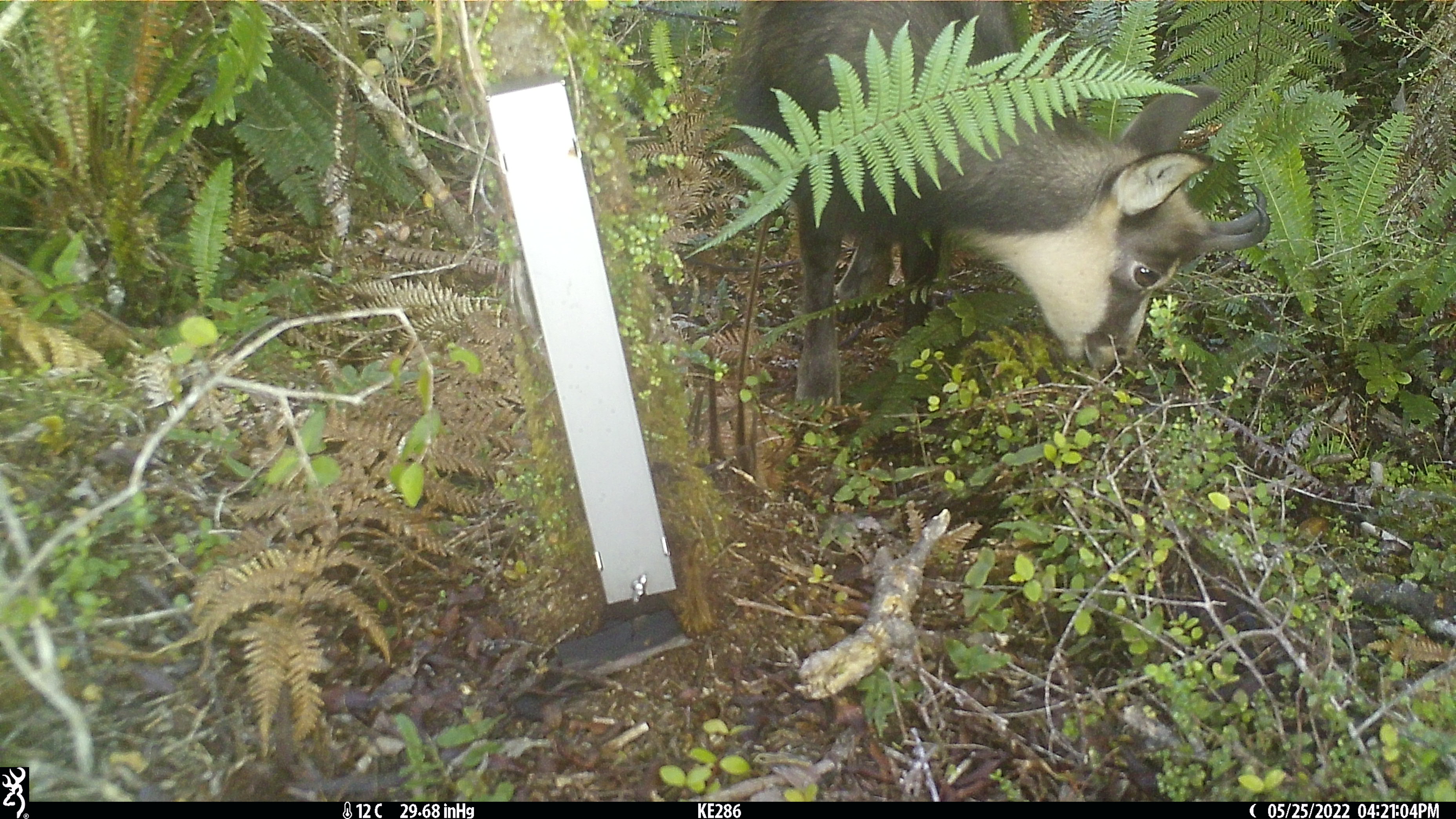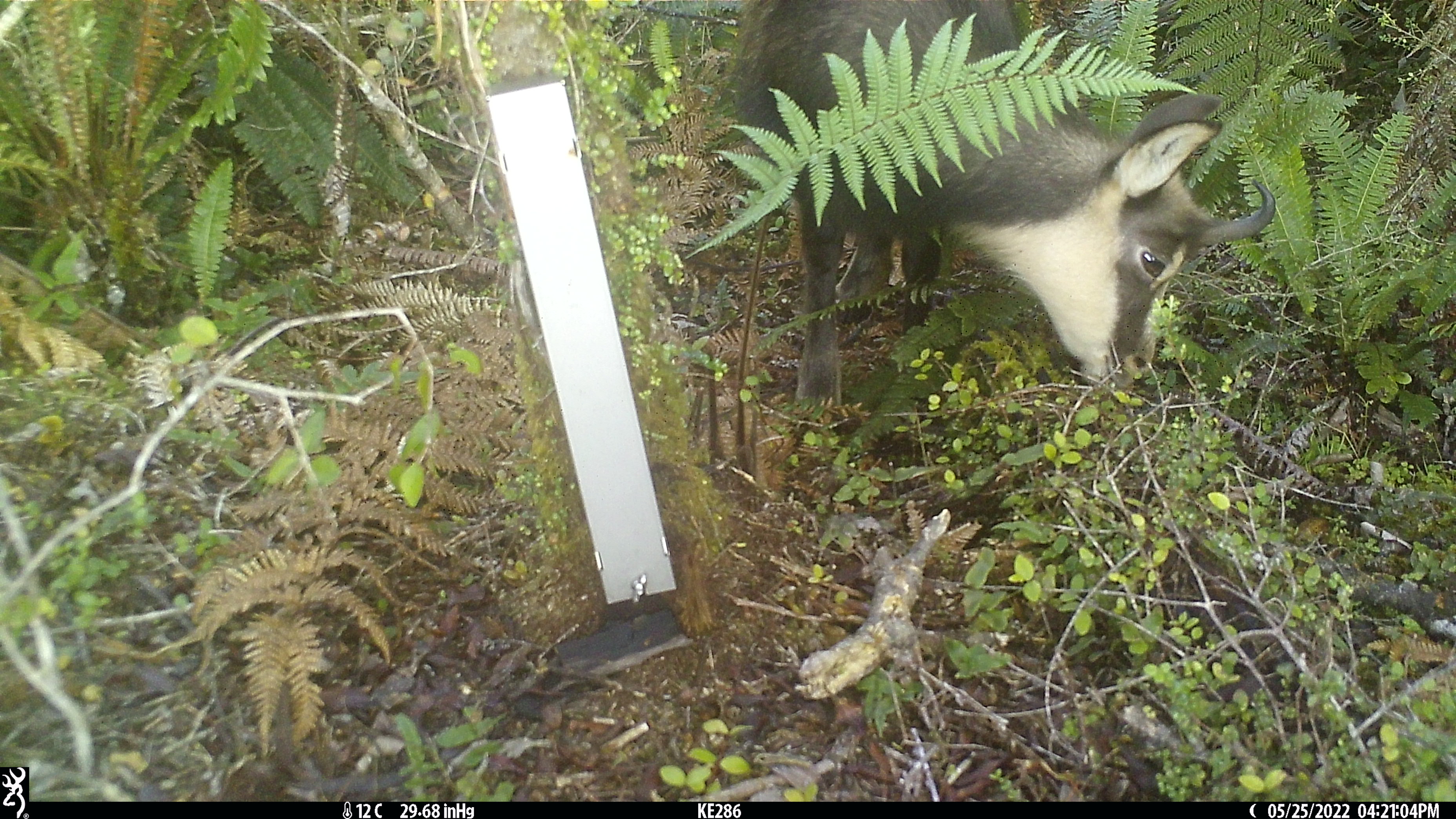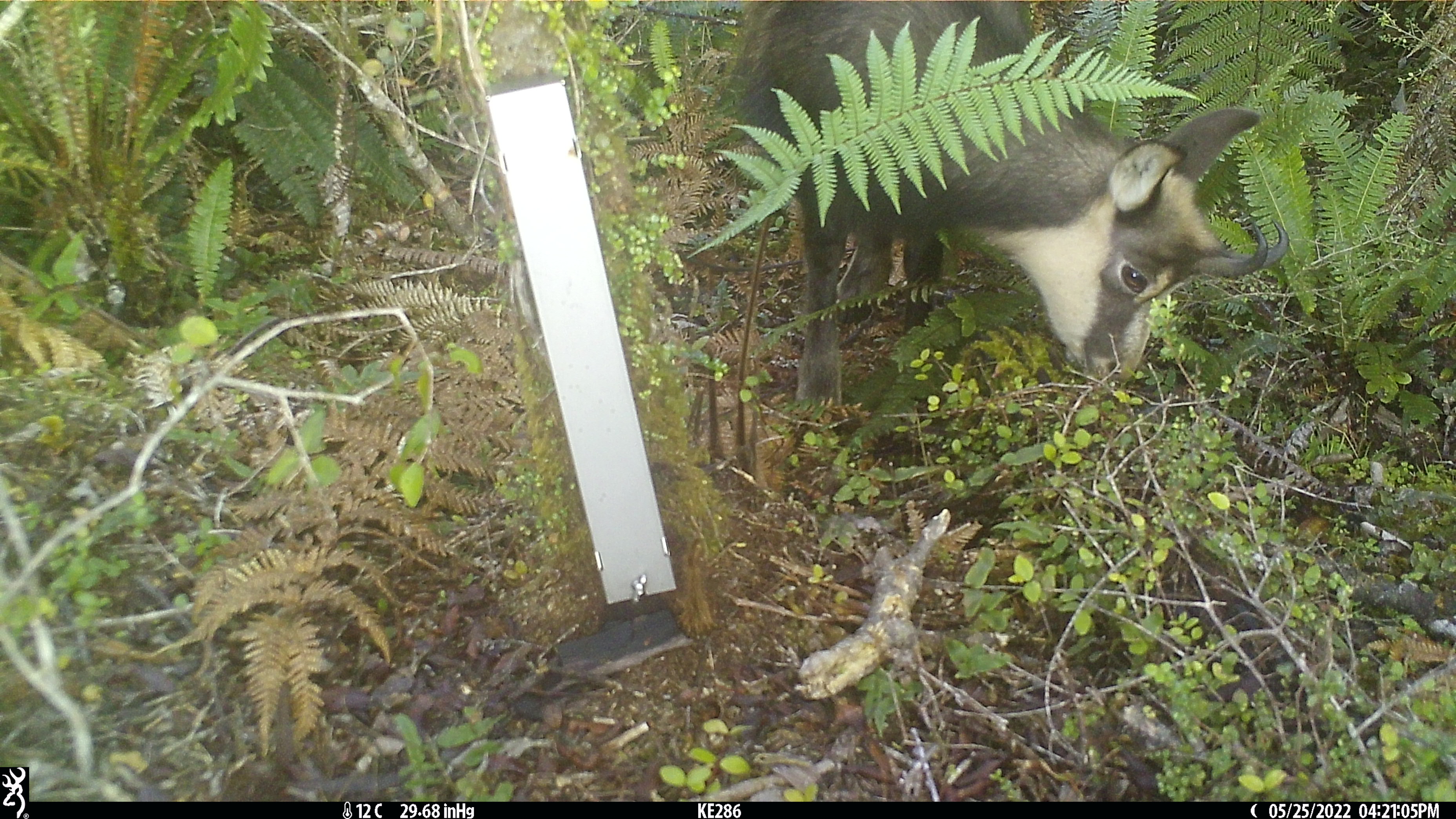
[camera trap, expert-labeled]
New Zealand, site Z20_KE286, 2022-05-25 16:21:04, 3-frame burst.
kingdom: Animalia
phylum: Chordata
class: Mammalia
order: Artiodactyla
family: Bovidae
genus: Rupicapra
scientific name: Rupicapra rupicapra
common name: alpine chamois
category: chamois